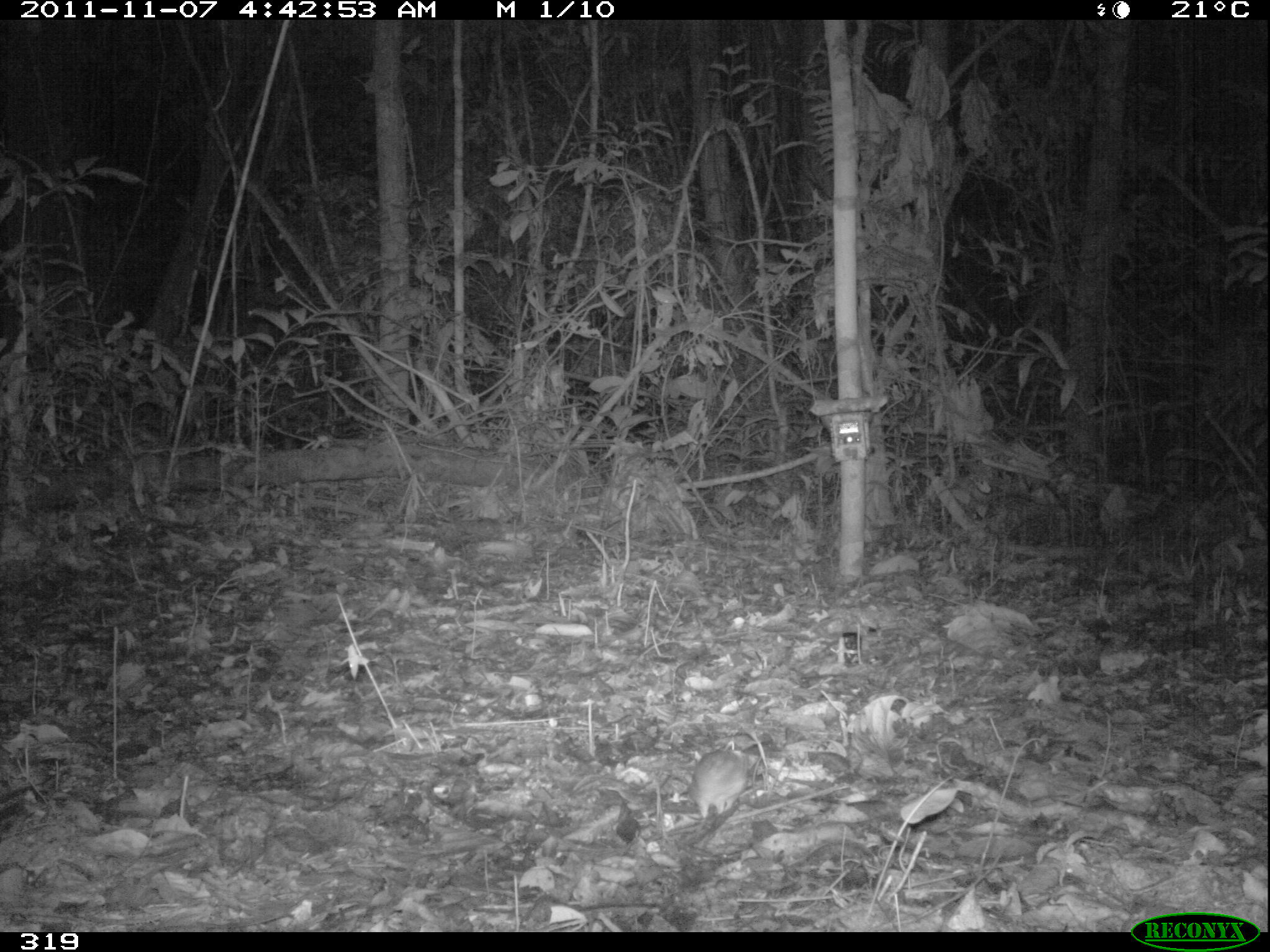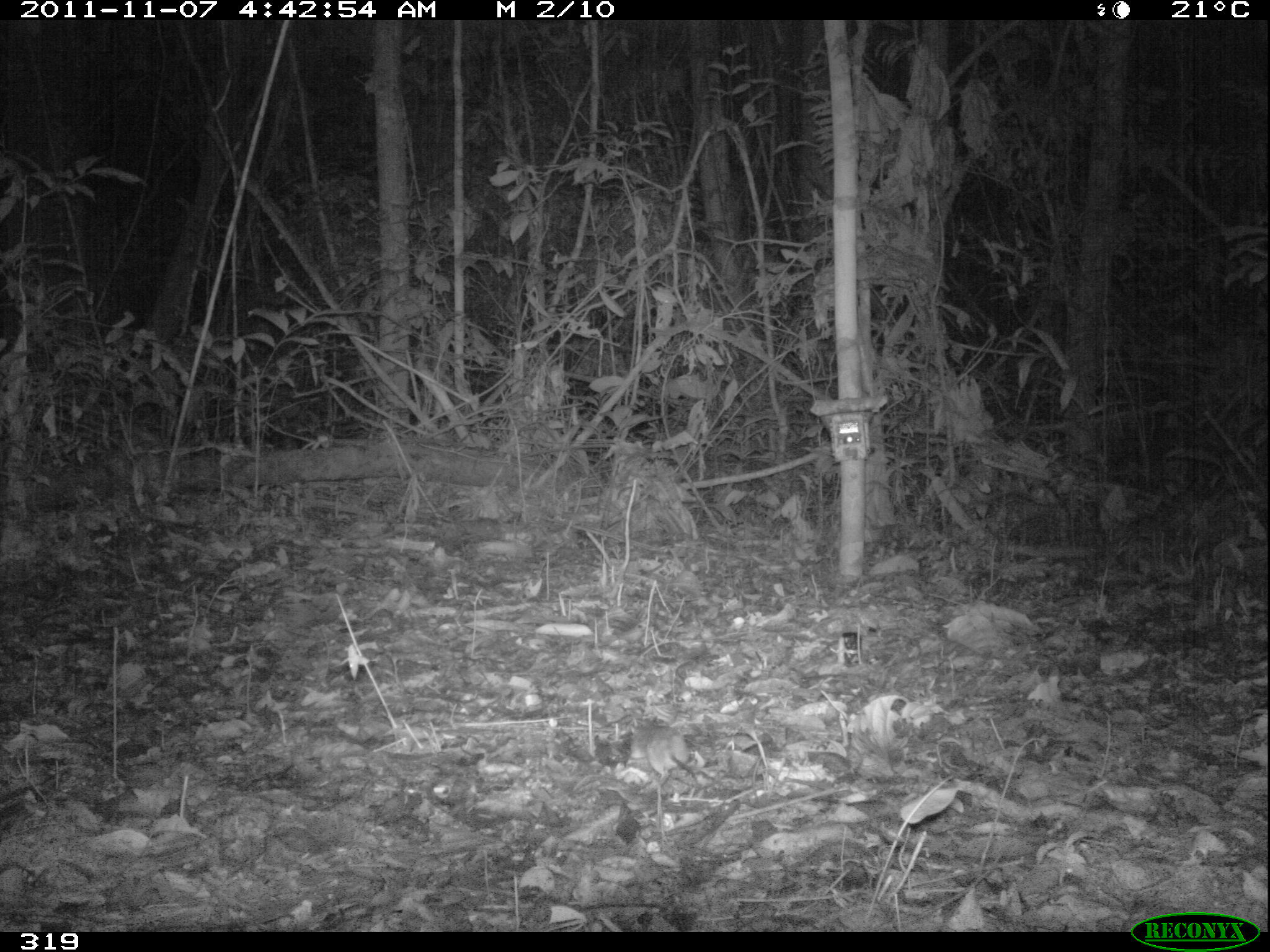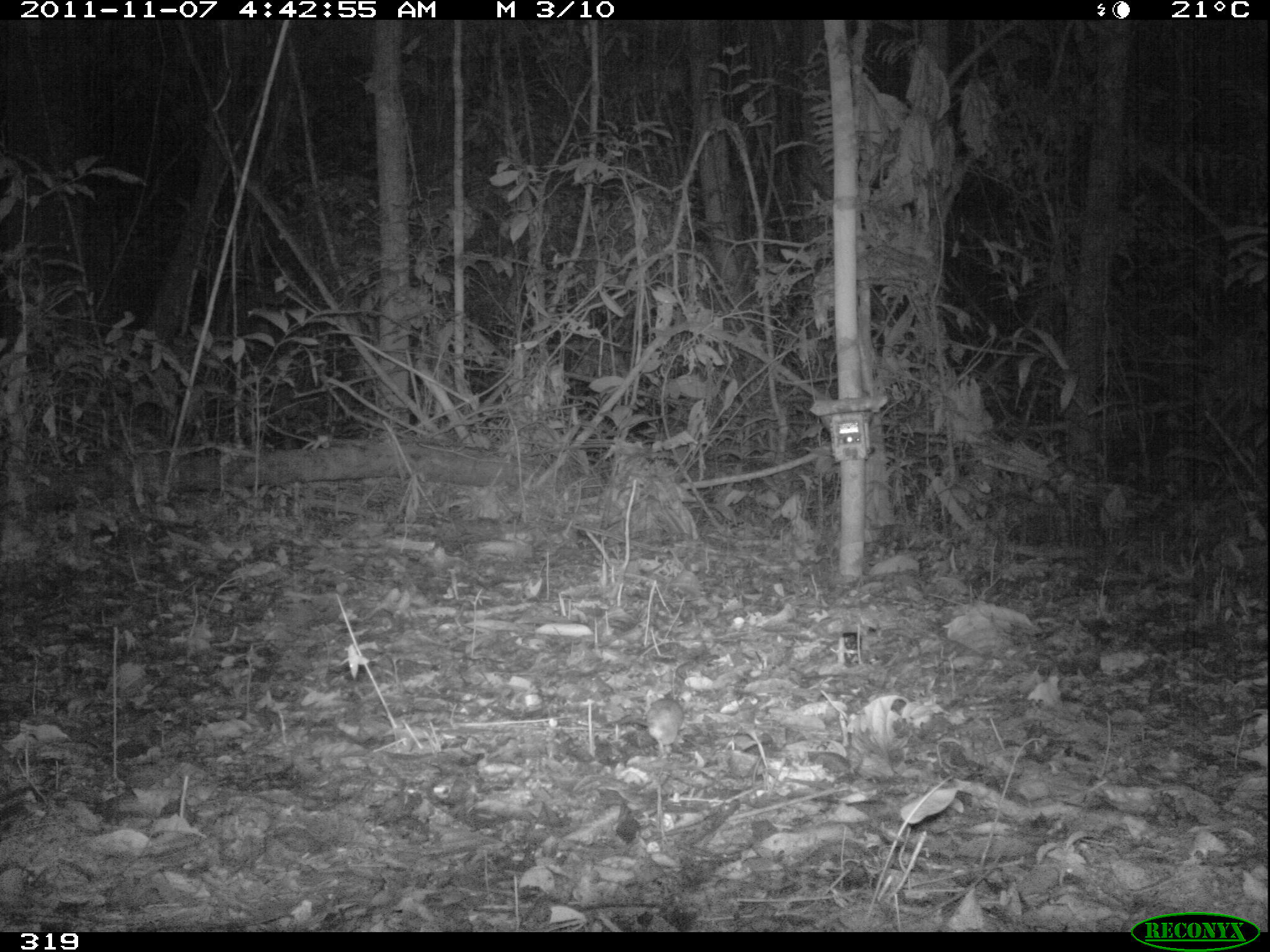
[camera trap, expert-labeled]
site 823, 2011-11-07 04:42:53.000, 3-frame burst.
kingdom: Animalia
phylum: Chordata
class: Mammalia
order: Rodentia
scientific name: Rodentia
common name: rodents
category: unknown rodent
Unknown rodent (rodents) (Rodentia).